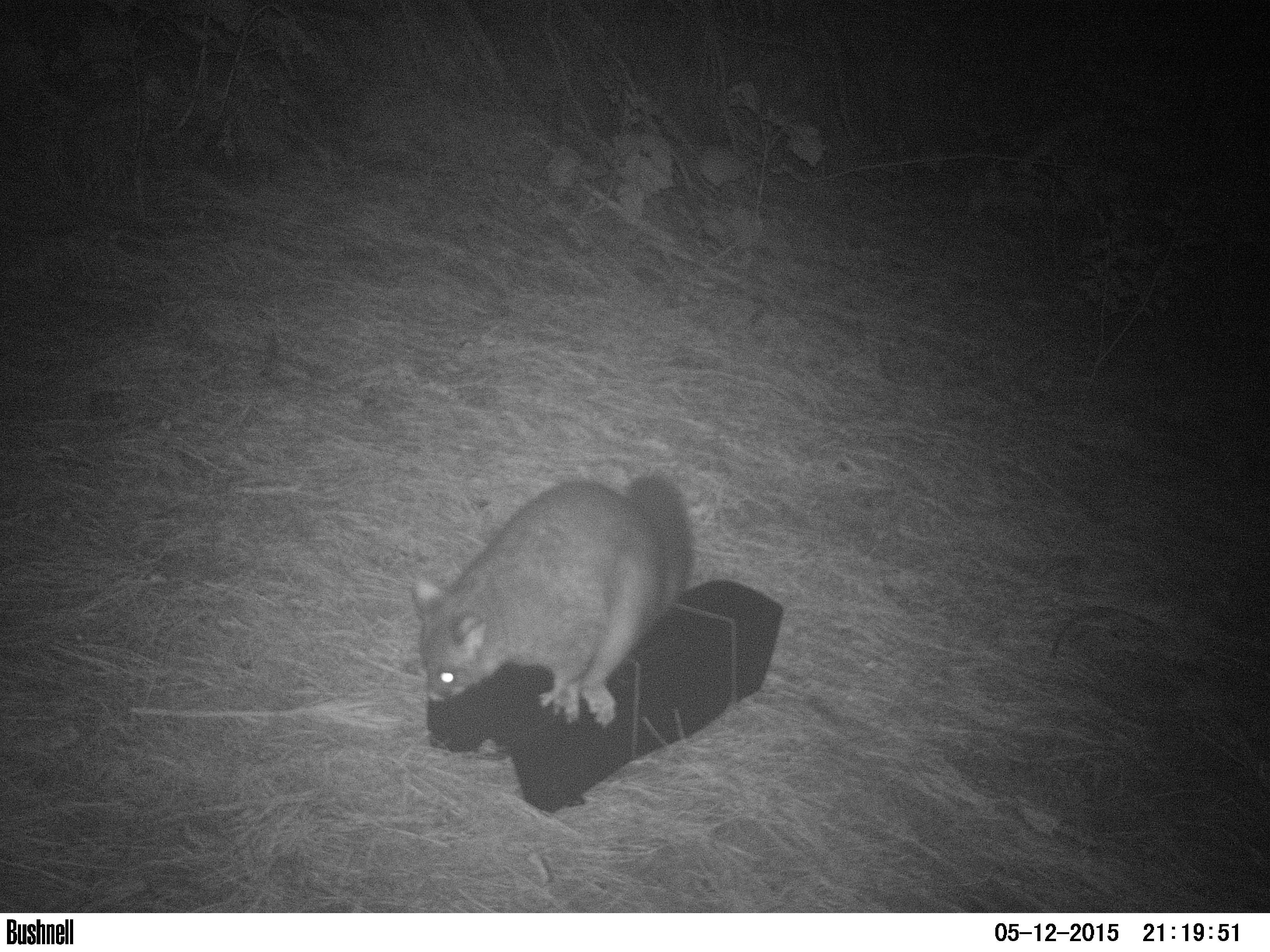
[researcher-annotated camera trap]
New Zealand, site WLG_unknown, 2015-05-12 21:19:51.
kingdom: Animalia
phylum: Chordata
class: Mammalia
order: Diprotodontia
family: Phalangeridae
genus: Trichosurus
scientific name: Trichosurus vulpecula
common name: common brushtail possum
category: possum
Possum (common brushtail possum) (Trichosurus vulpecula).